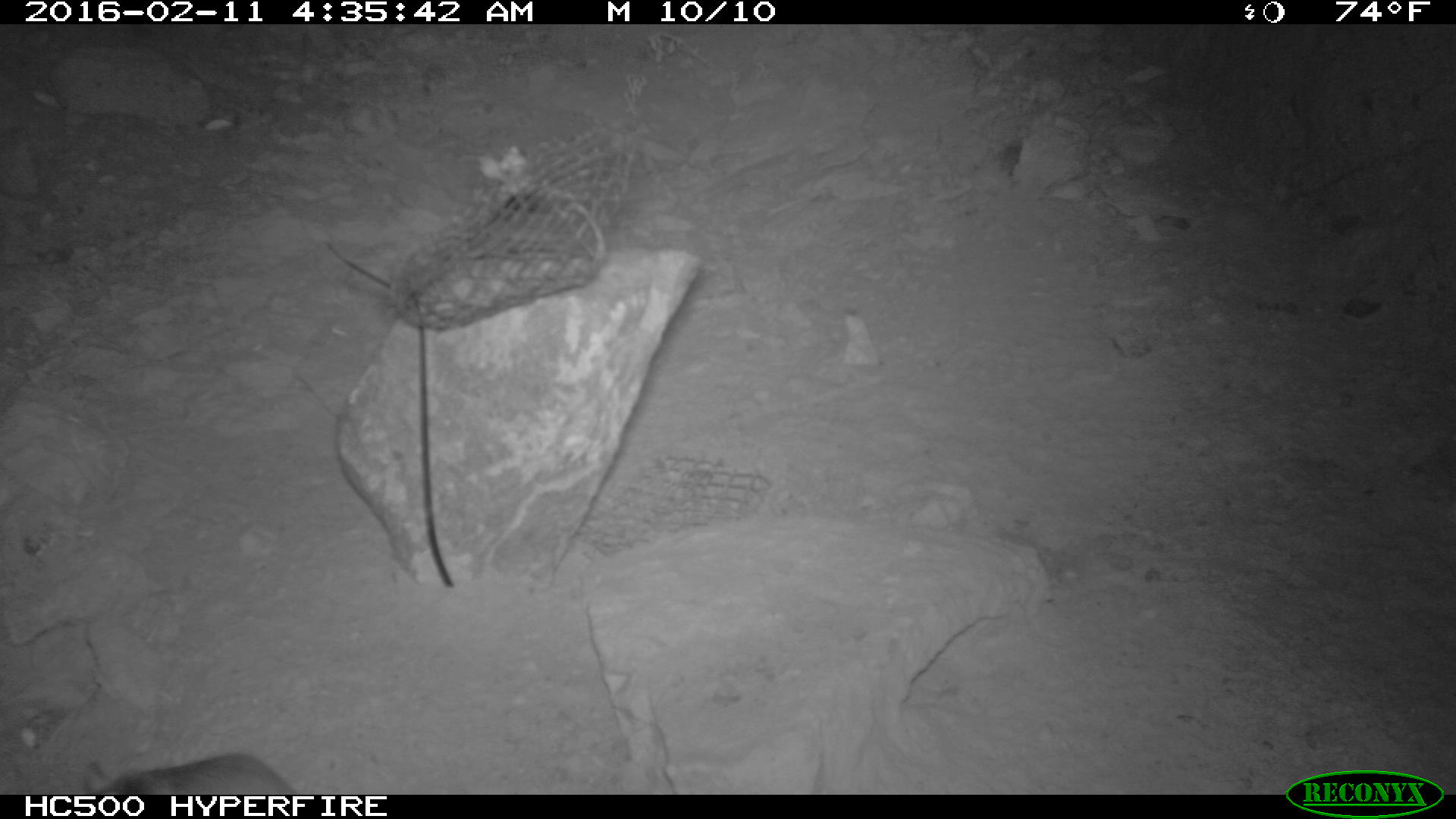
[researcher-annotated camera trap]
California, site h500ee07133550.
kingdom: Animalia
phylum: Chordata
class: Mammalia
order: Rodentia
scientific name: Rodentia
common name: rodent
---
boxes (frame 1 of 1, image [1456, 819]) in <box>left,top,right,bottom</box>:
rodent: <box>81,752,300,794</box>